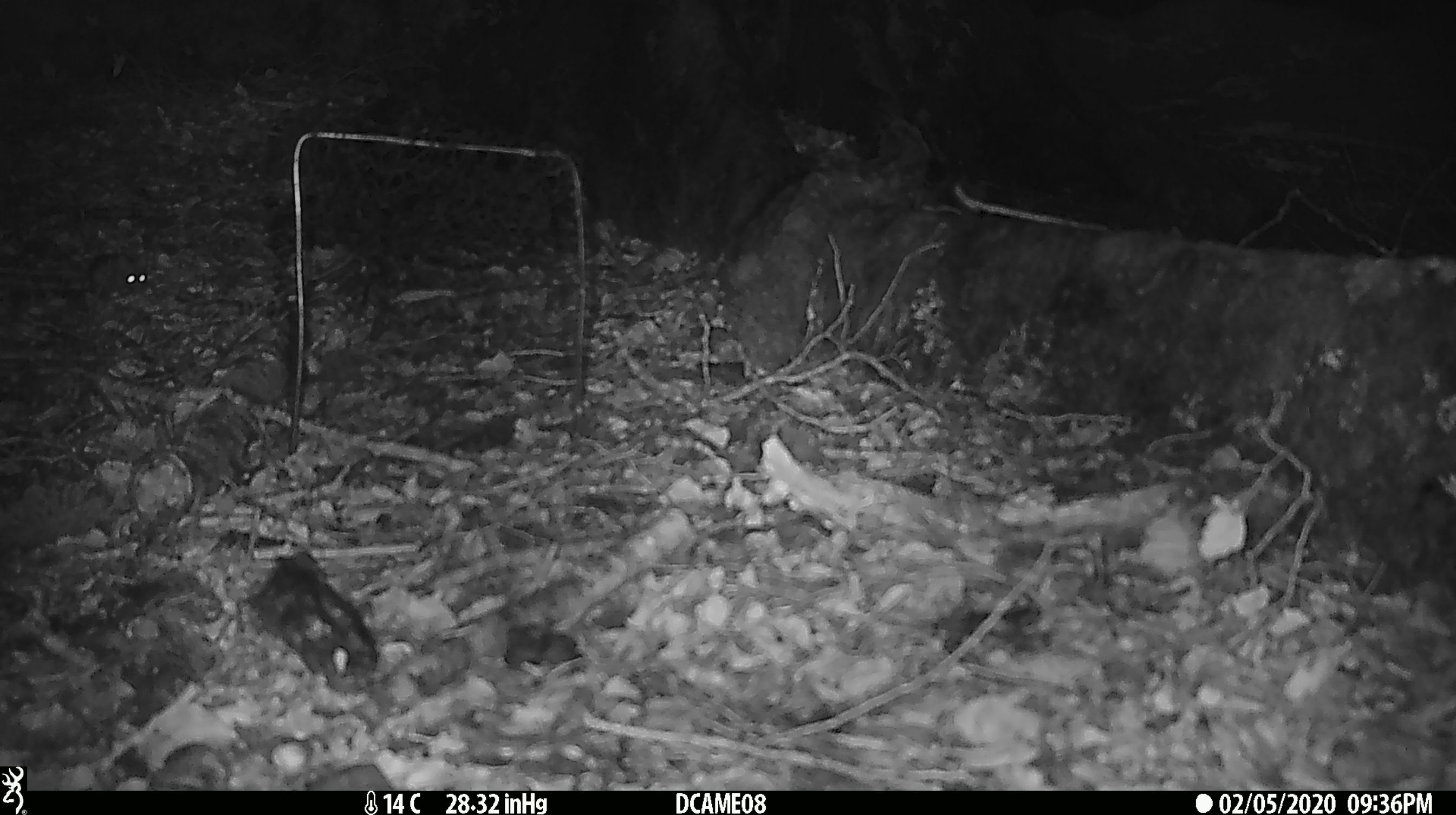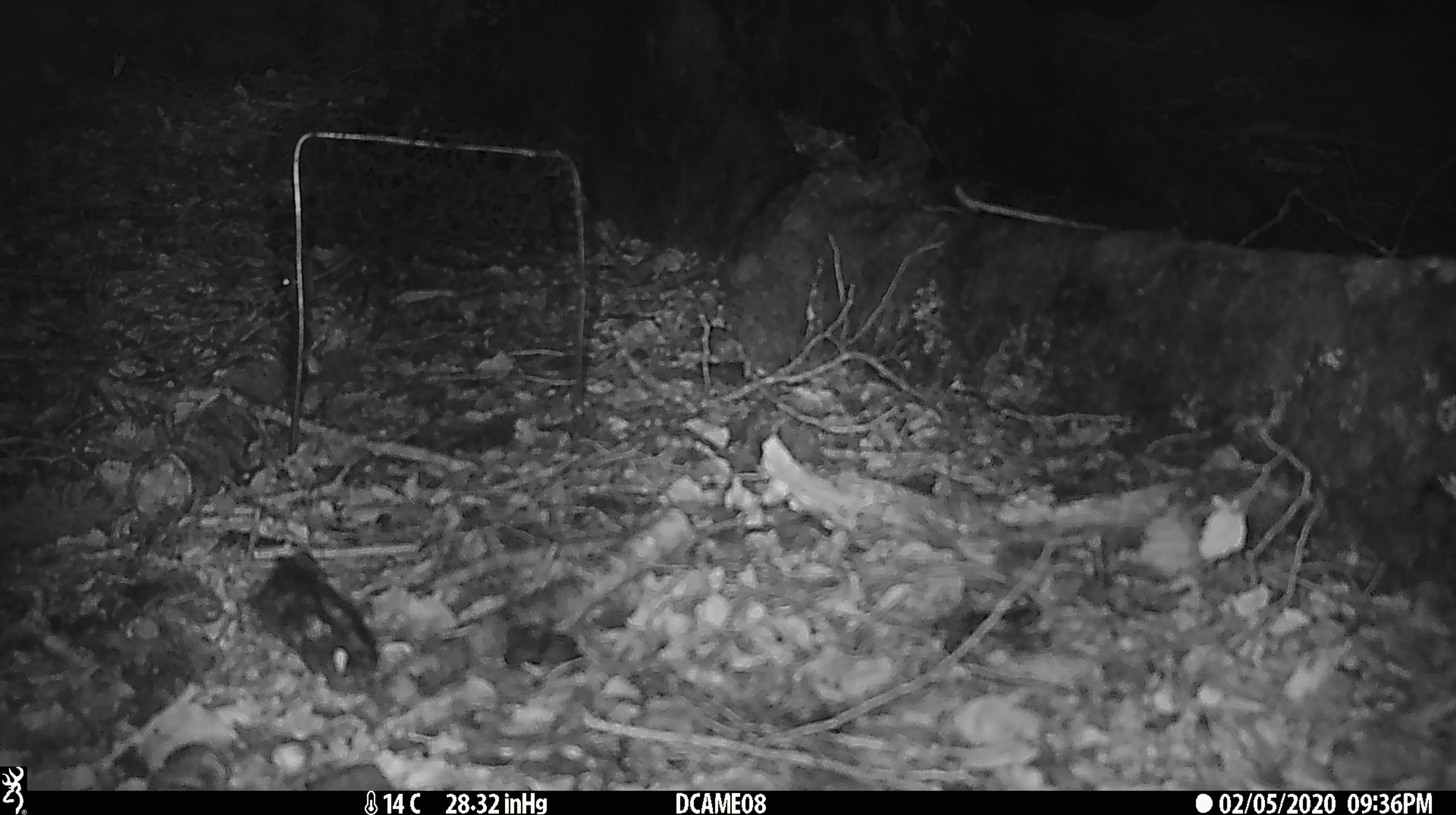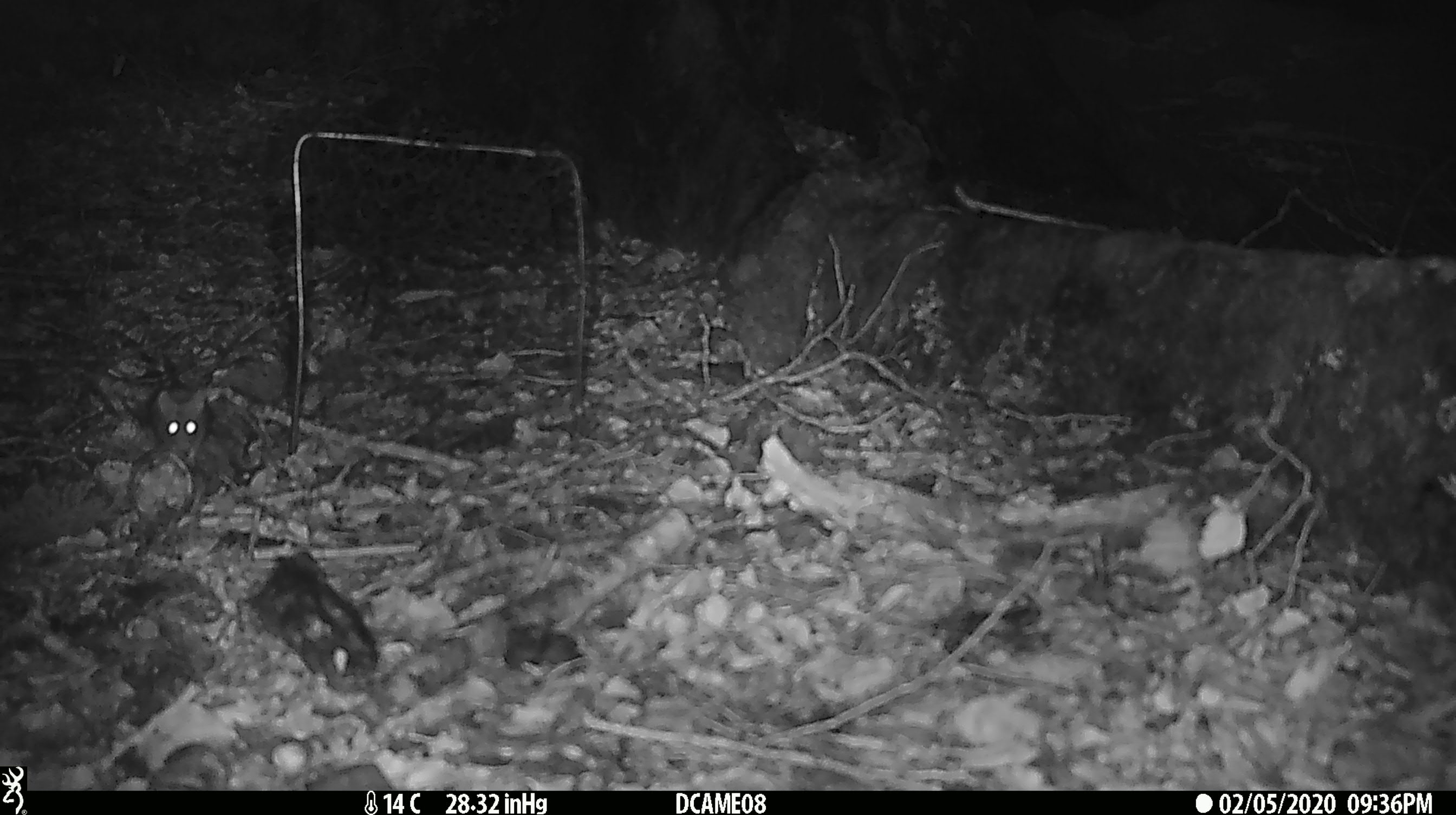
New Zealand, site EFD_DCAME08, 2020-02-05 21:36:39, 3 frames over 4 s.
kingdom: Animalia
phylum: Chordata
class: Mammalia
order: Rodentia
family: Muridae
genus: Mus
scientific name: Mus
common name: mouse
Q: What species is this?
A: Mouse (Mus).